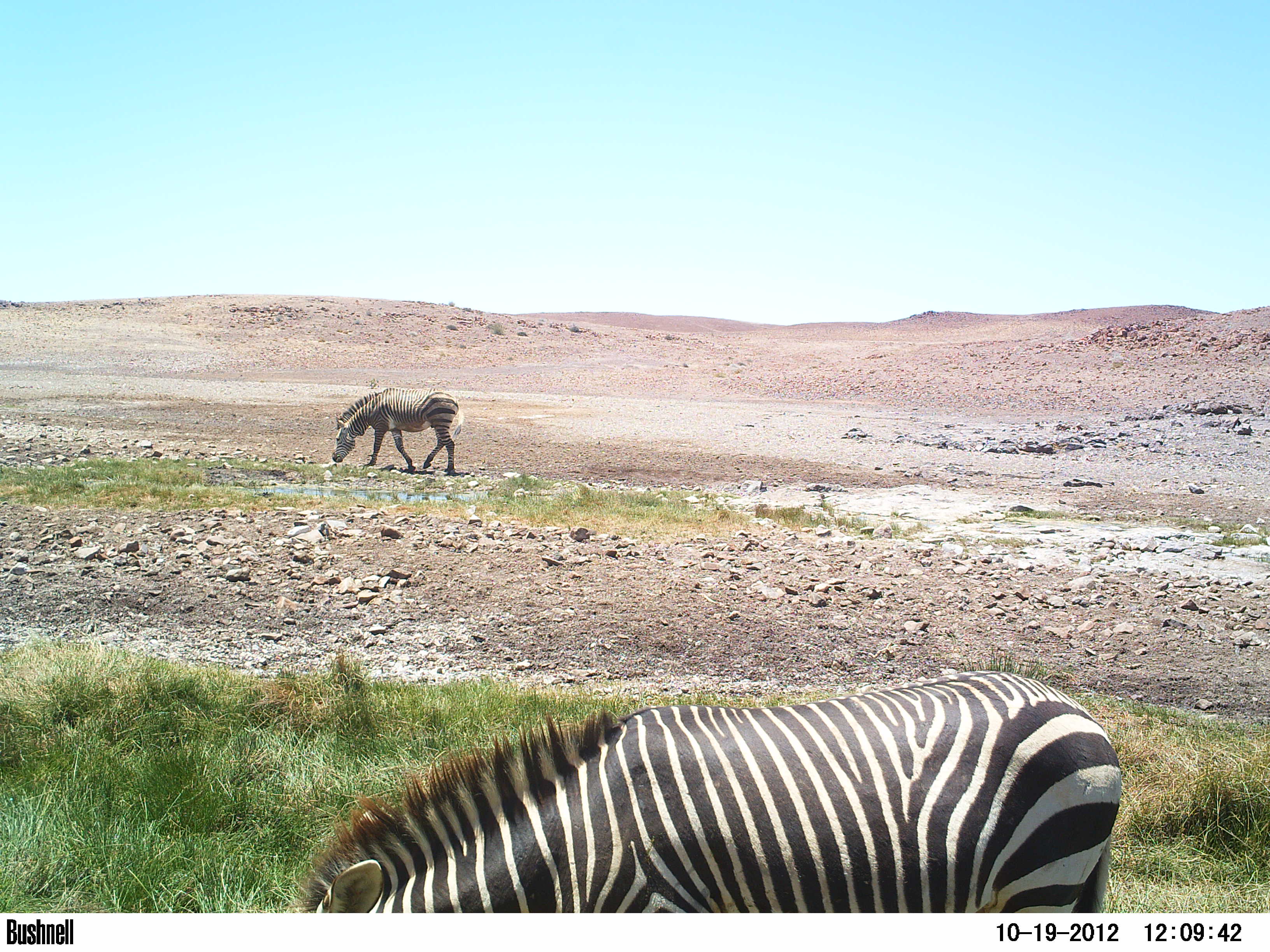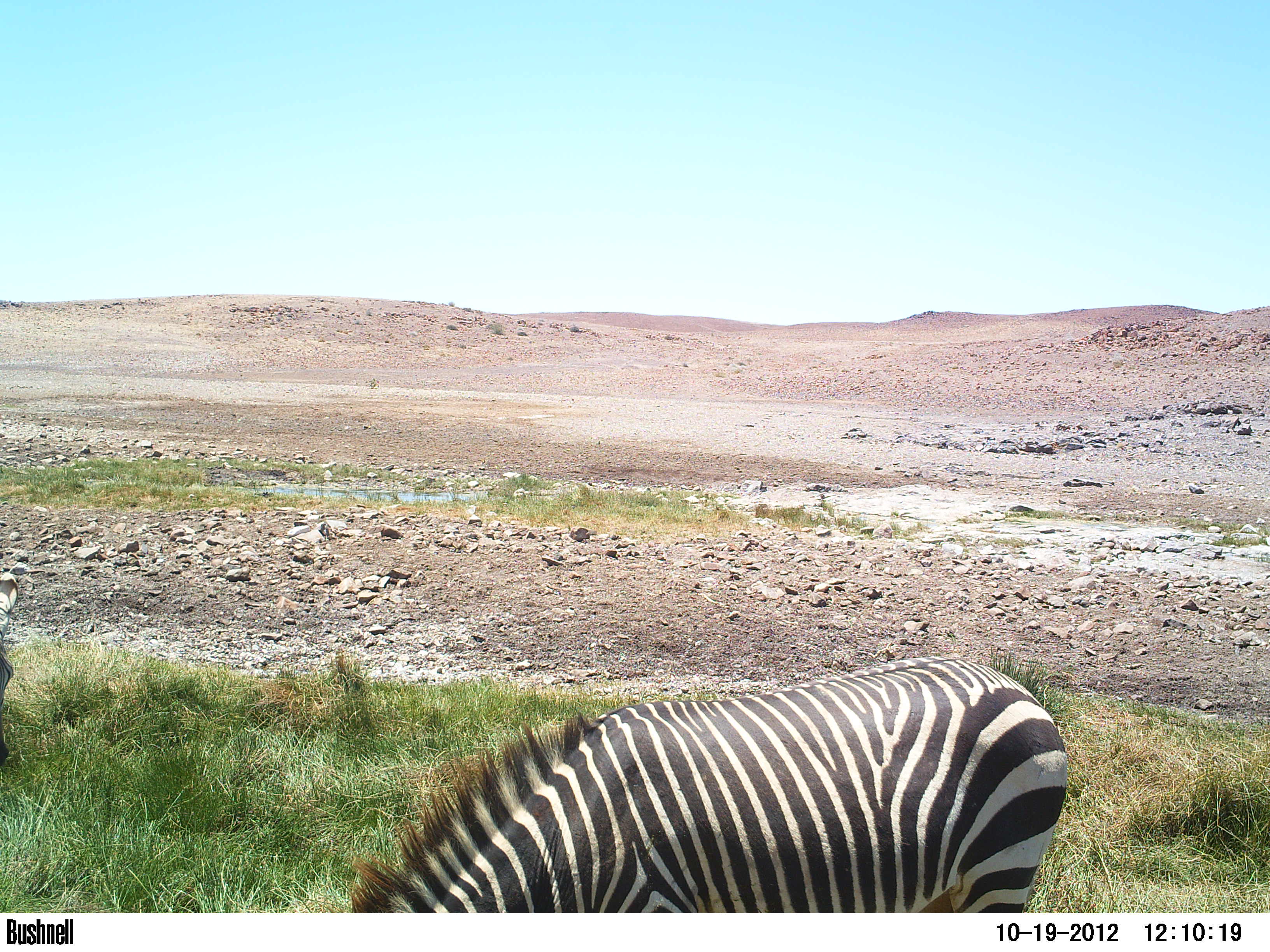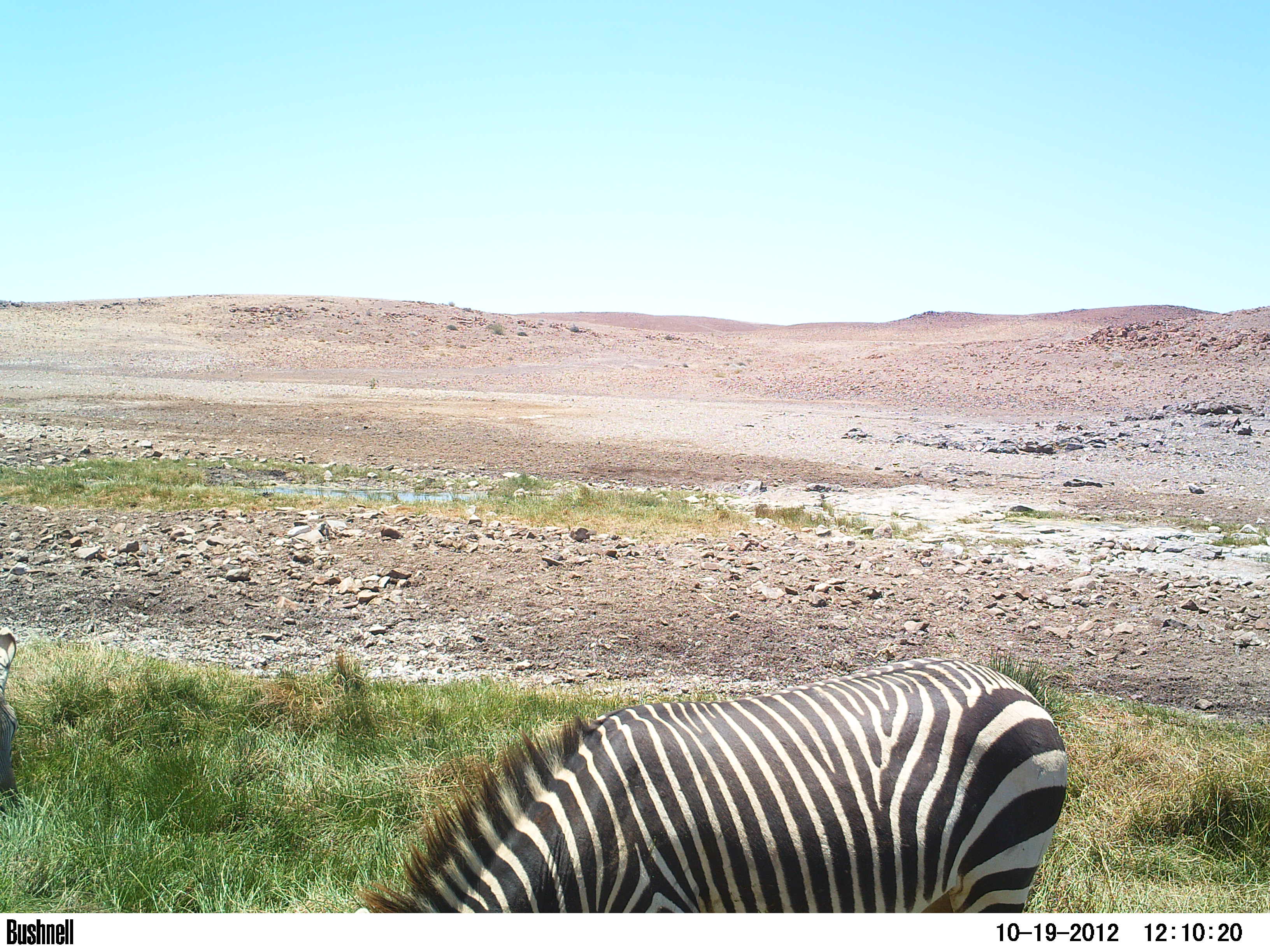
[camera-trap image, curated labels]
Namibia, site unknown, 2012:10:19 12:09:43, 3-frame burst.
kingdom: Animalia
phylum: Chordata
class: Mammalia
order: Perissodactyla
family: Equidae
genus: Equus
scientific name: Equus zebra hartmannae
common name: hartmann's mountain zebra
Equus zebra hartmannae (hartmann's mountain zebra).